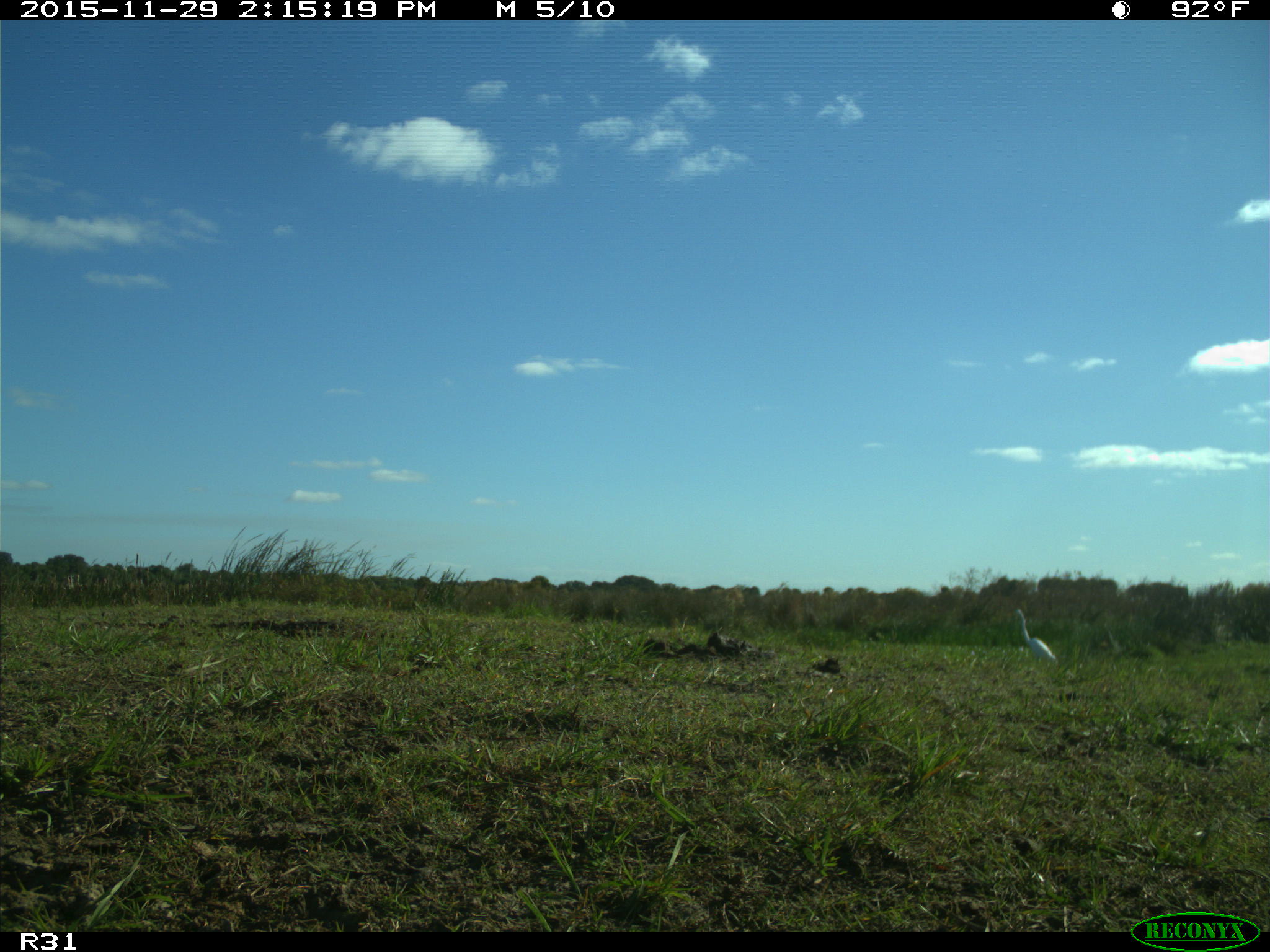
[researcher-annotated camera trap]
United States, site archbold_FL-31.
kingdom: Animalia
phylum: Chordata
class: Aves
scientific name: Aves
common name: birds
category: unidentified bird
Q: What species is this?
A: Unidentified bird (birds) (Aves).